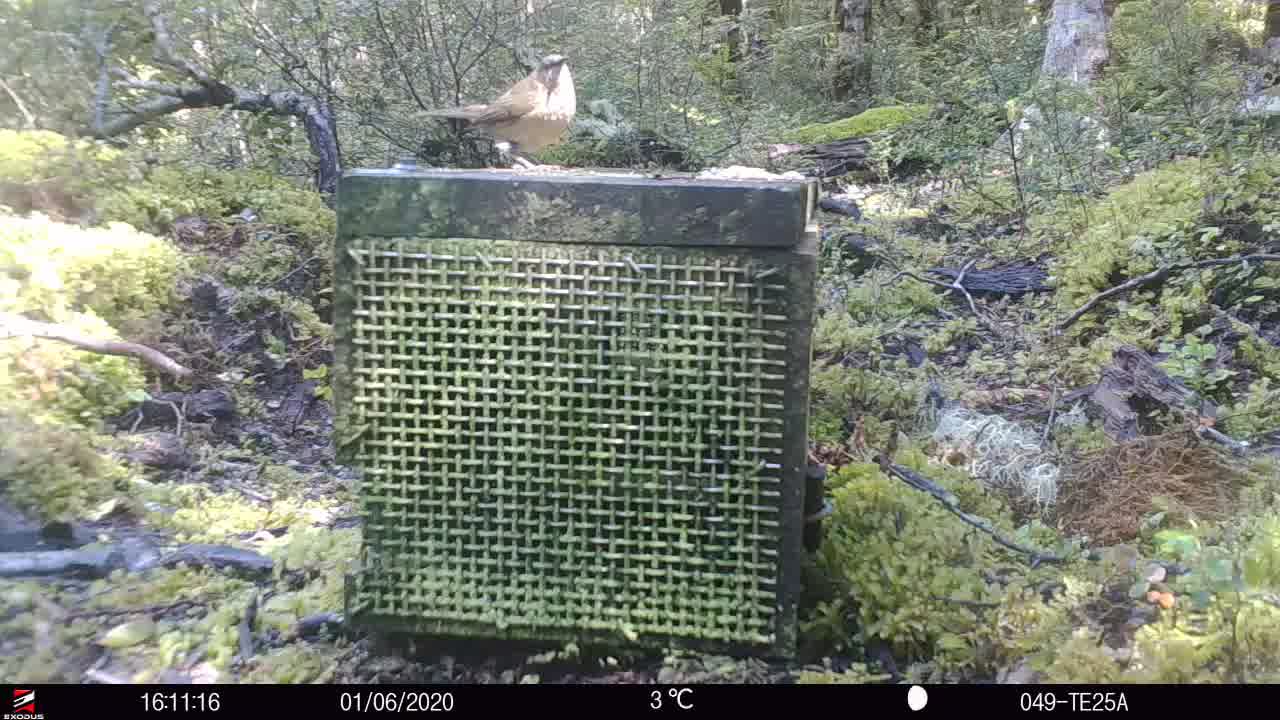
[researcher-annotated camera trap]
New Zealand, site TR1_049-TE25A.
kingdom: Animalia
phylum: Chordata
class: Aves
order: Passeriformes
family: Meliphagidae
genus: Anthornis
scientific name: Anthornis melanura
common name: new zealand bellbird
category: bellbird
Bellbird (new zealand bellbird) (Anthornis melanura).